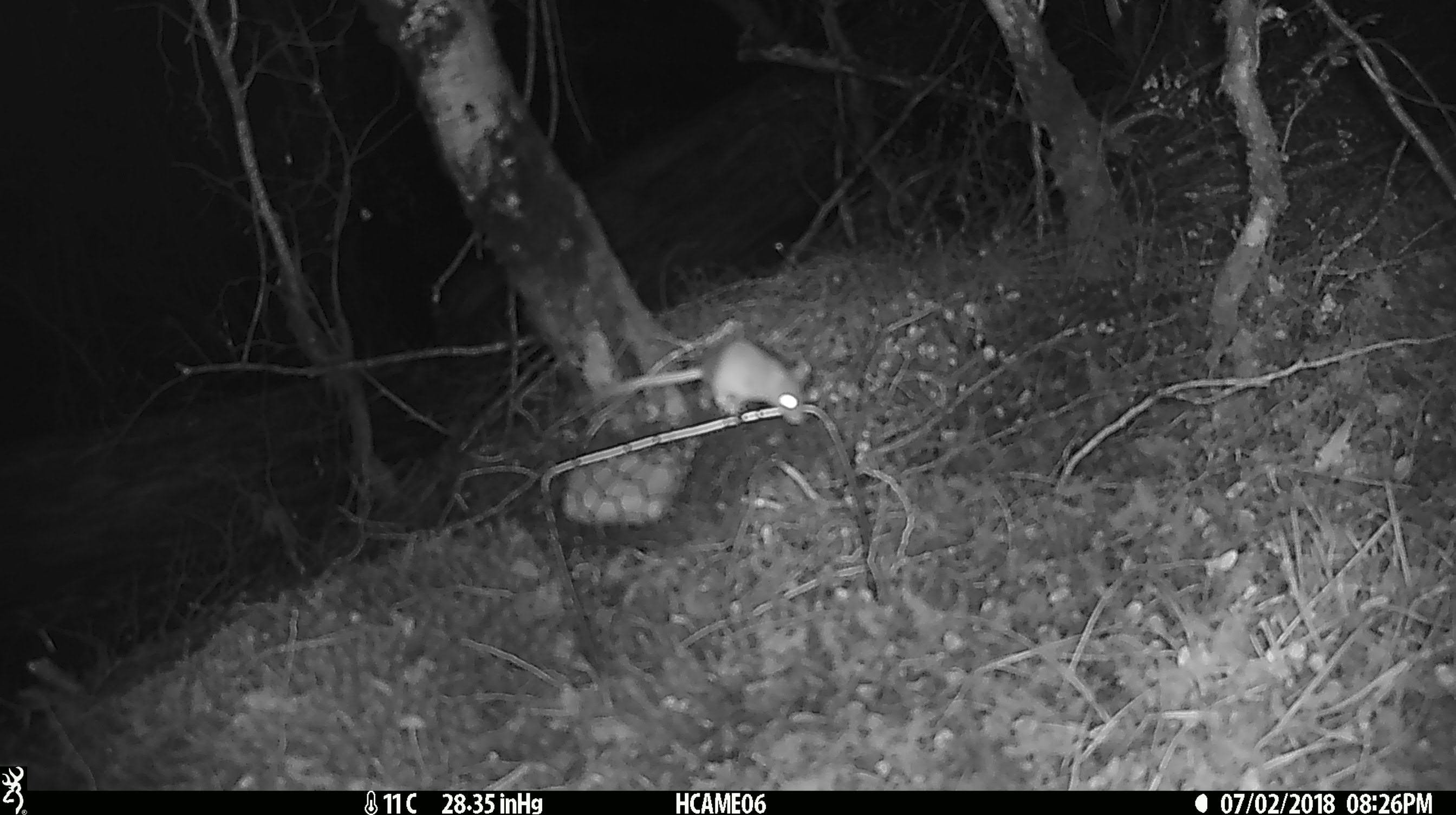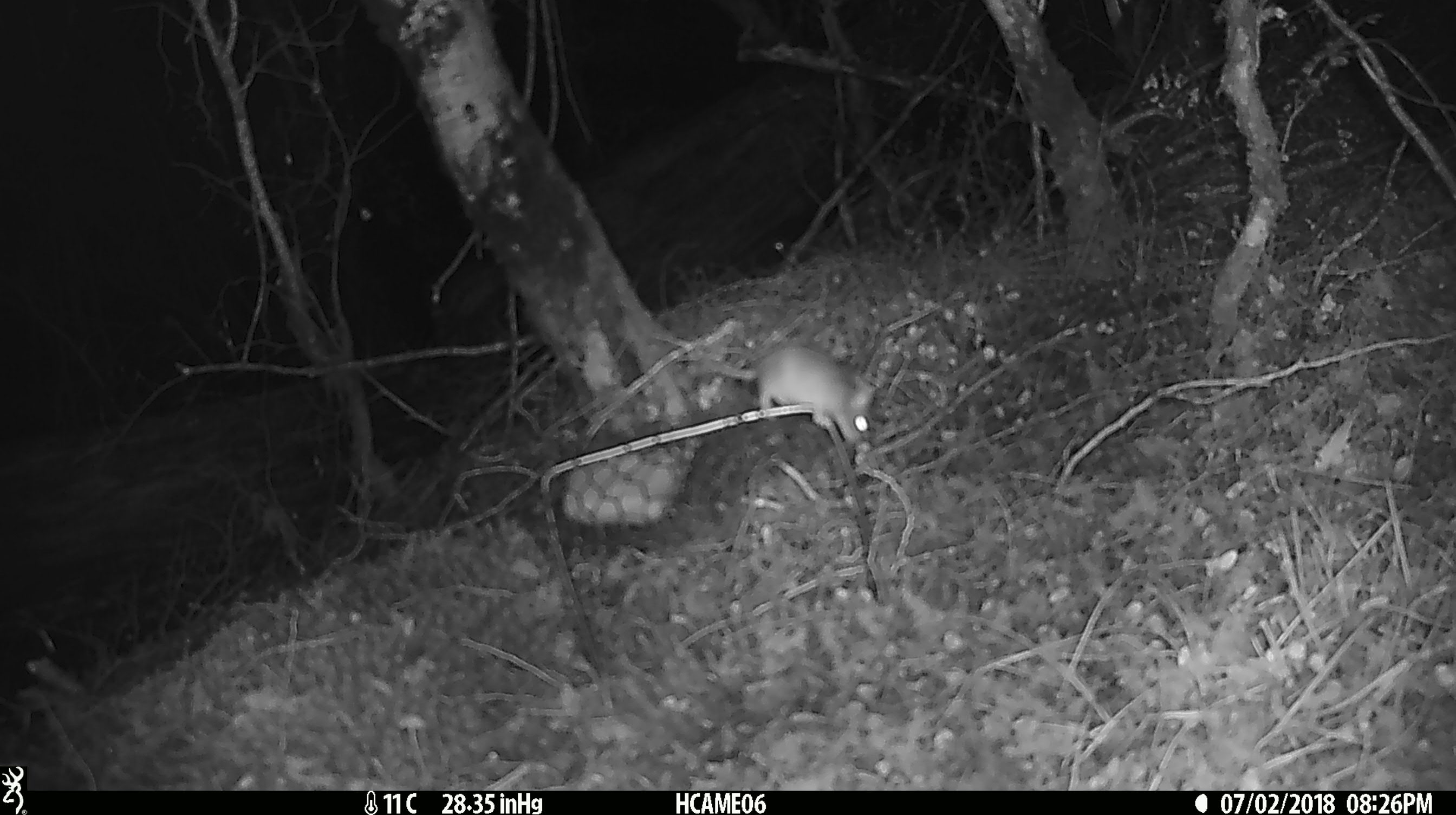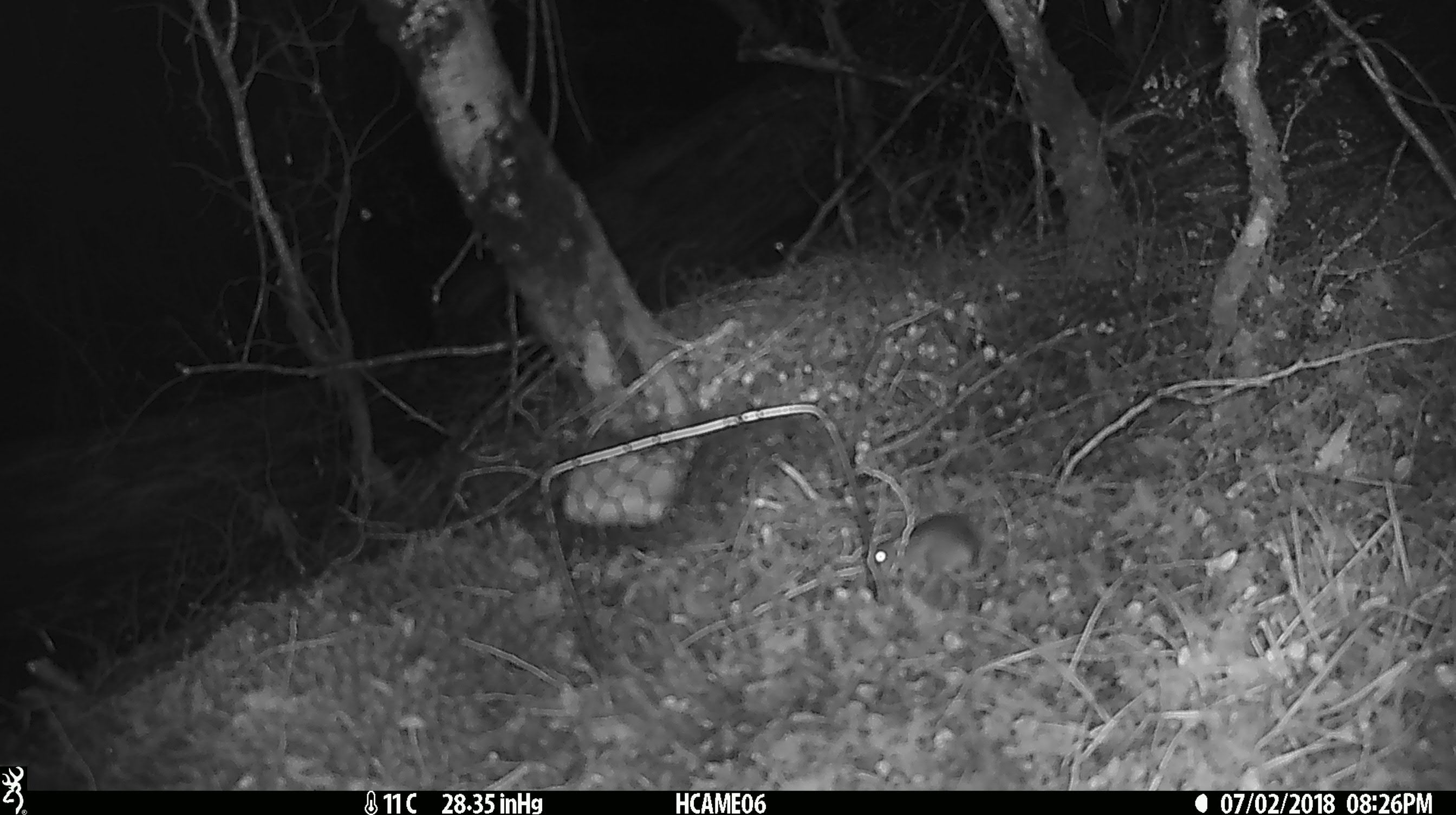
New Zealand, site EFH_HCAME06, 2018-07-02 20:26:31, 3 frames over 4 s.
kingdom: Animalia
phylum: Chordata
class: Mammalia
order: Rodentia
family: Muridae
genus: Mus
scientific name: Mus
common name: mouse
Mouse (Mus).